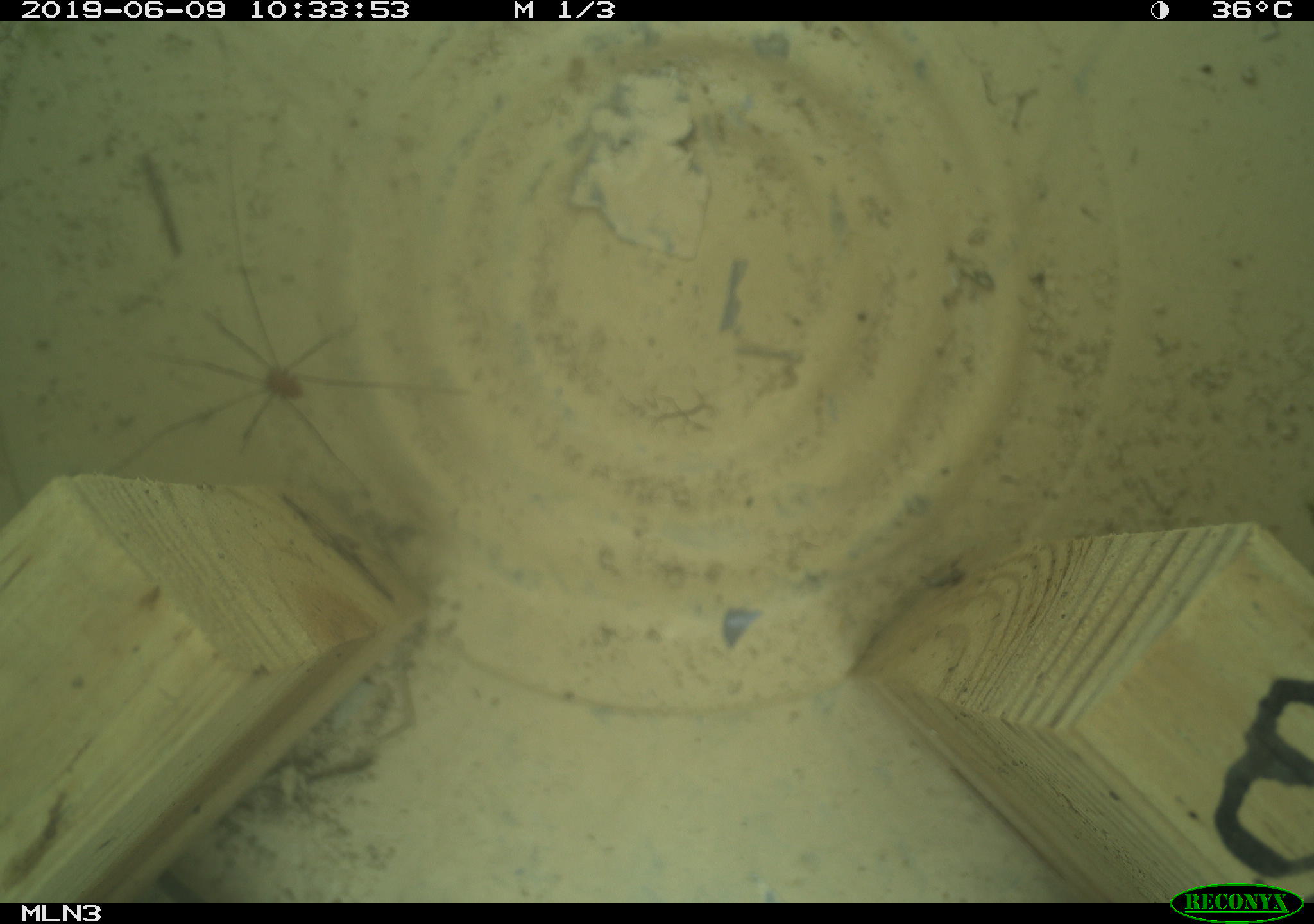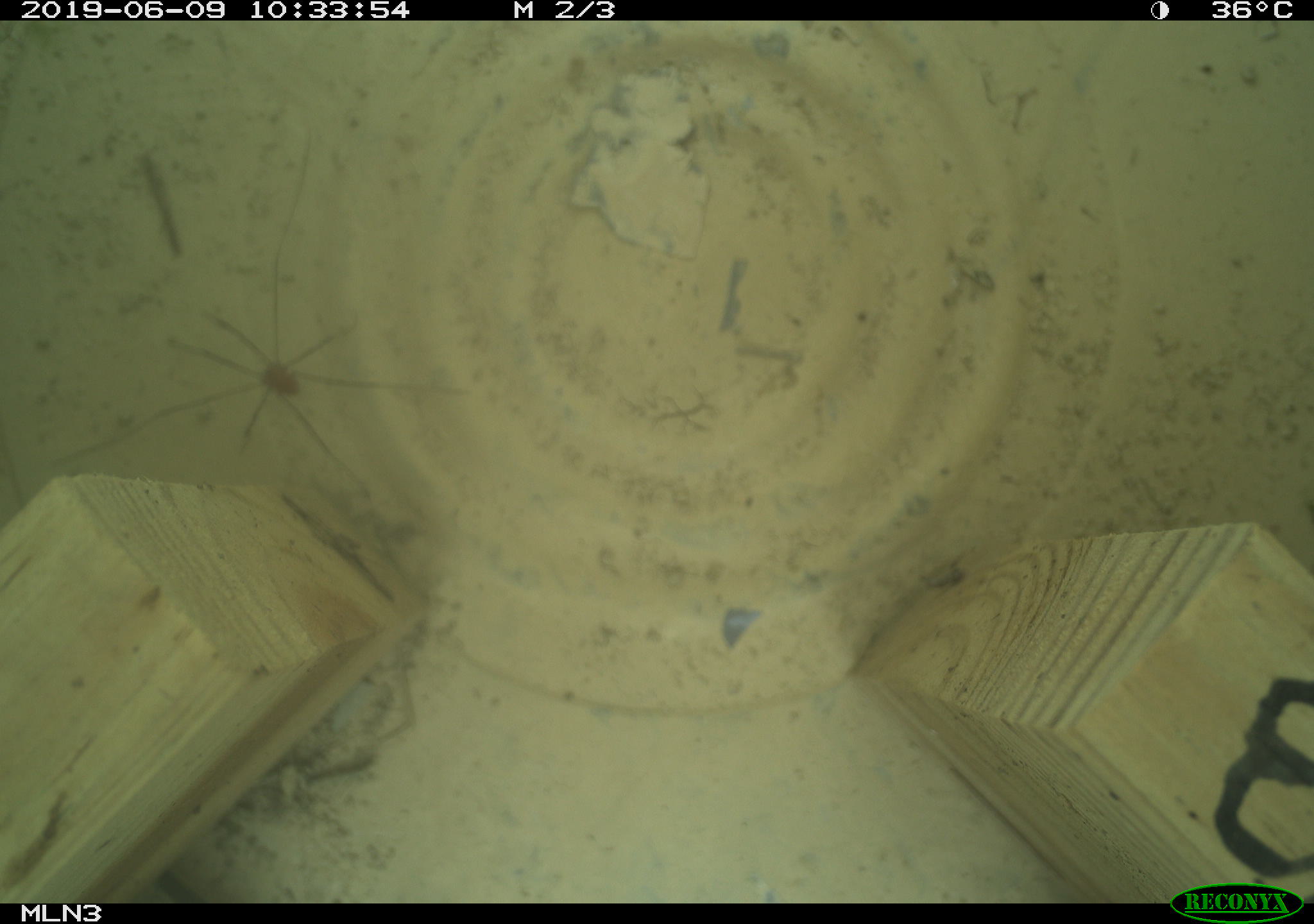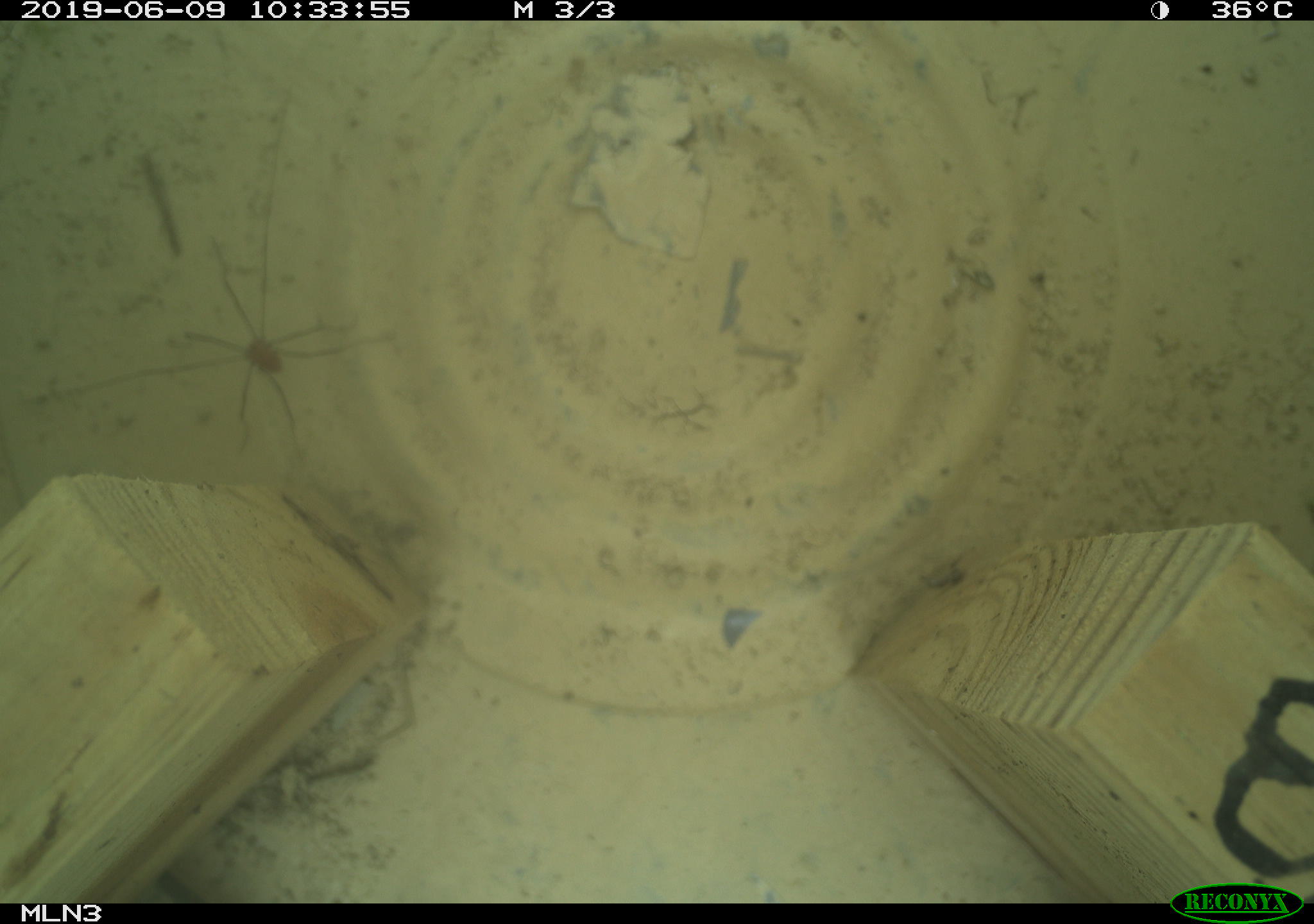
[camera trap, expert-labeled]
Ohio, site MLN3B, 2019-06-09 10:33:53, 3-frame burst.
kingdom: Animalia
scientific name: Animalia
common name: animal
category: invertebrate